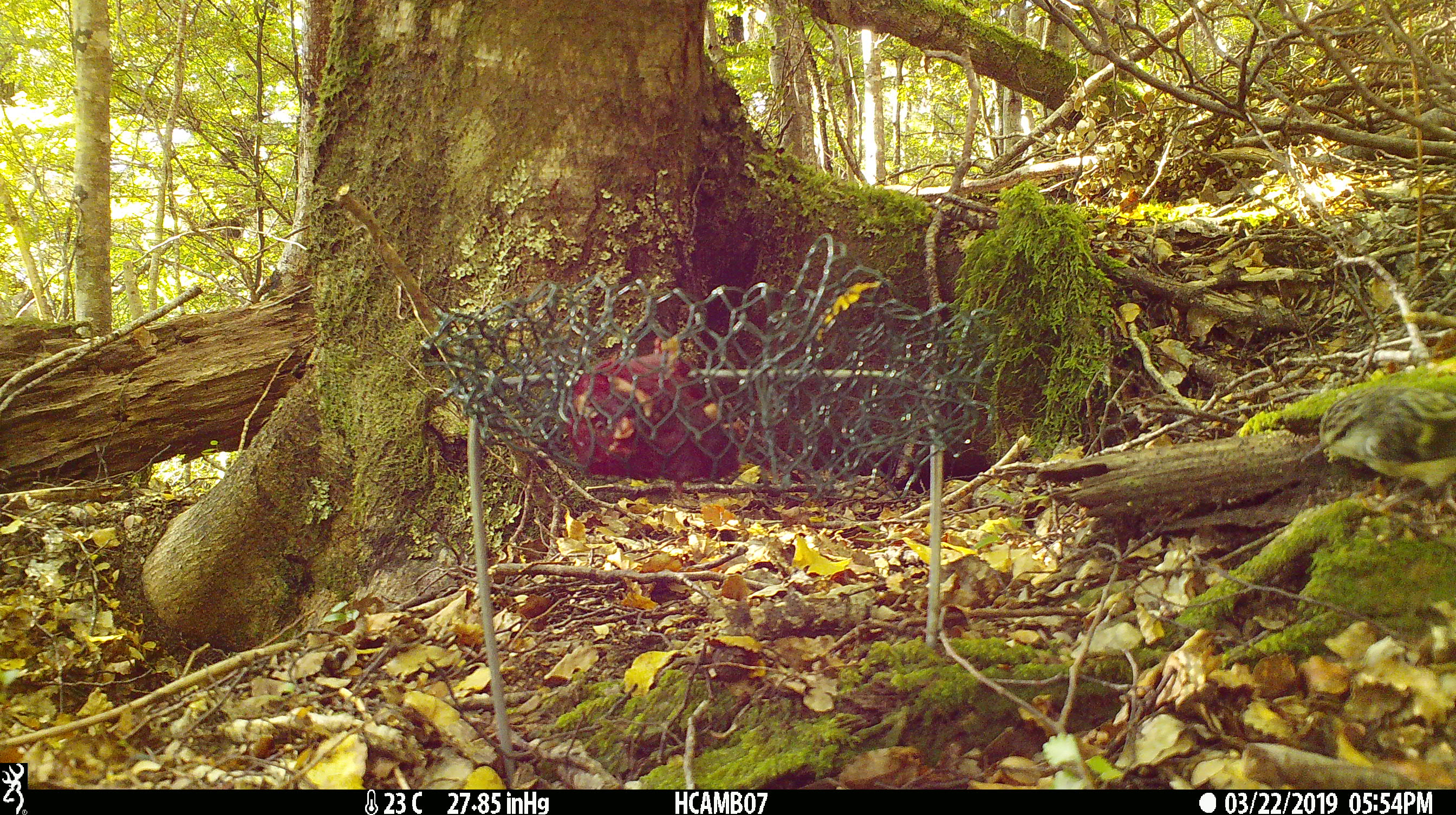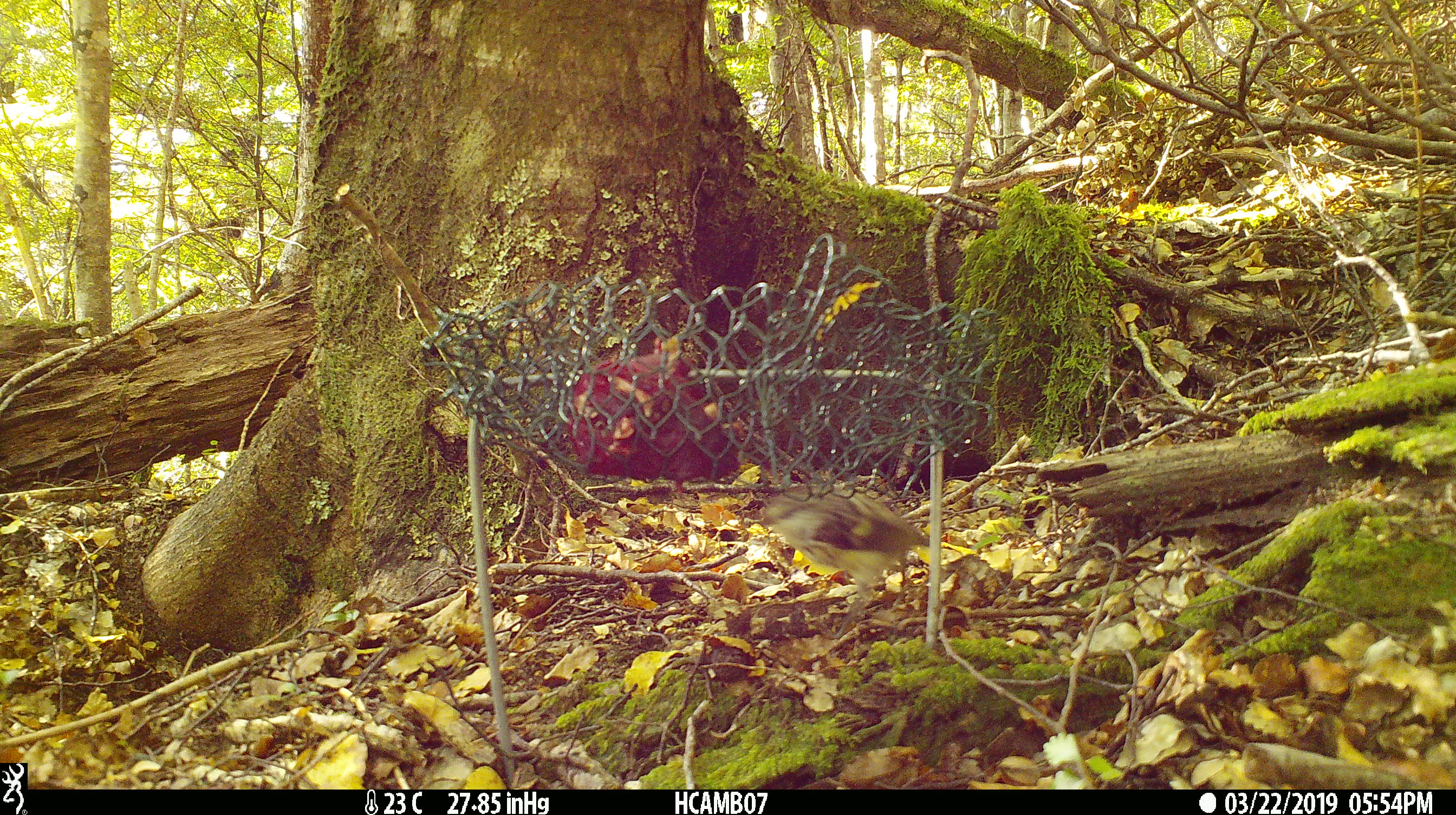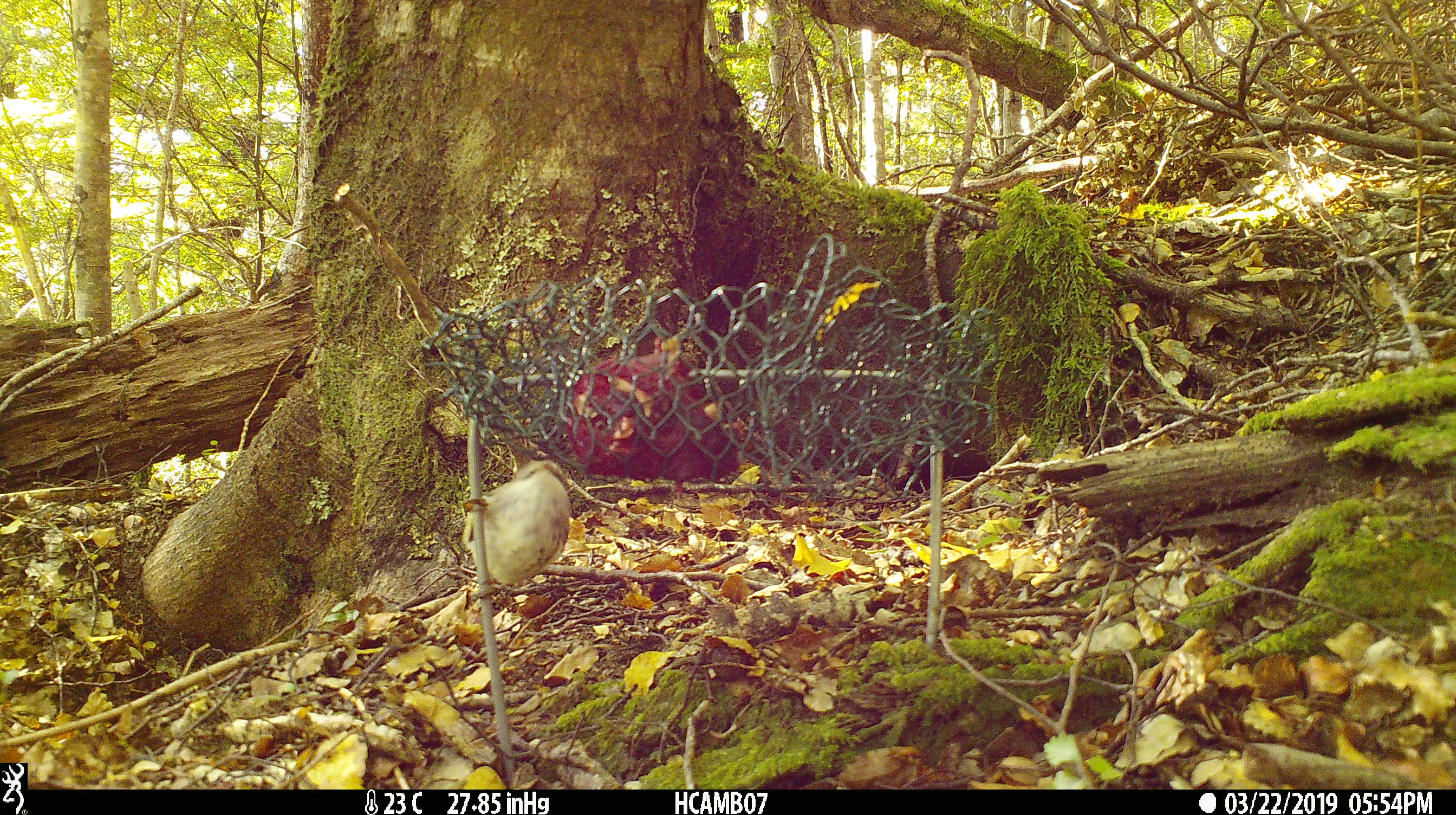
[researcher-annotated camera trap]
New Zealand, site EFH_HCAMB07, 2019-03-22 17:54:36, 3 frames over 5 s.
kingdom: Animalia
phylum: Chordata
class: Aves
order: Passeriformes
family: Acanthisittidae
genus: Acanthisitta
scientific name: Acanthisitta chloris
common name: rifleman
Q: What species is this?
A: Rifleman (Acanthisitta chloris).